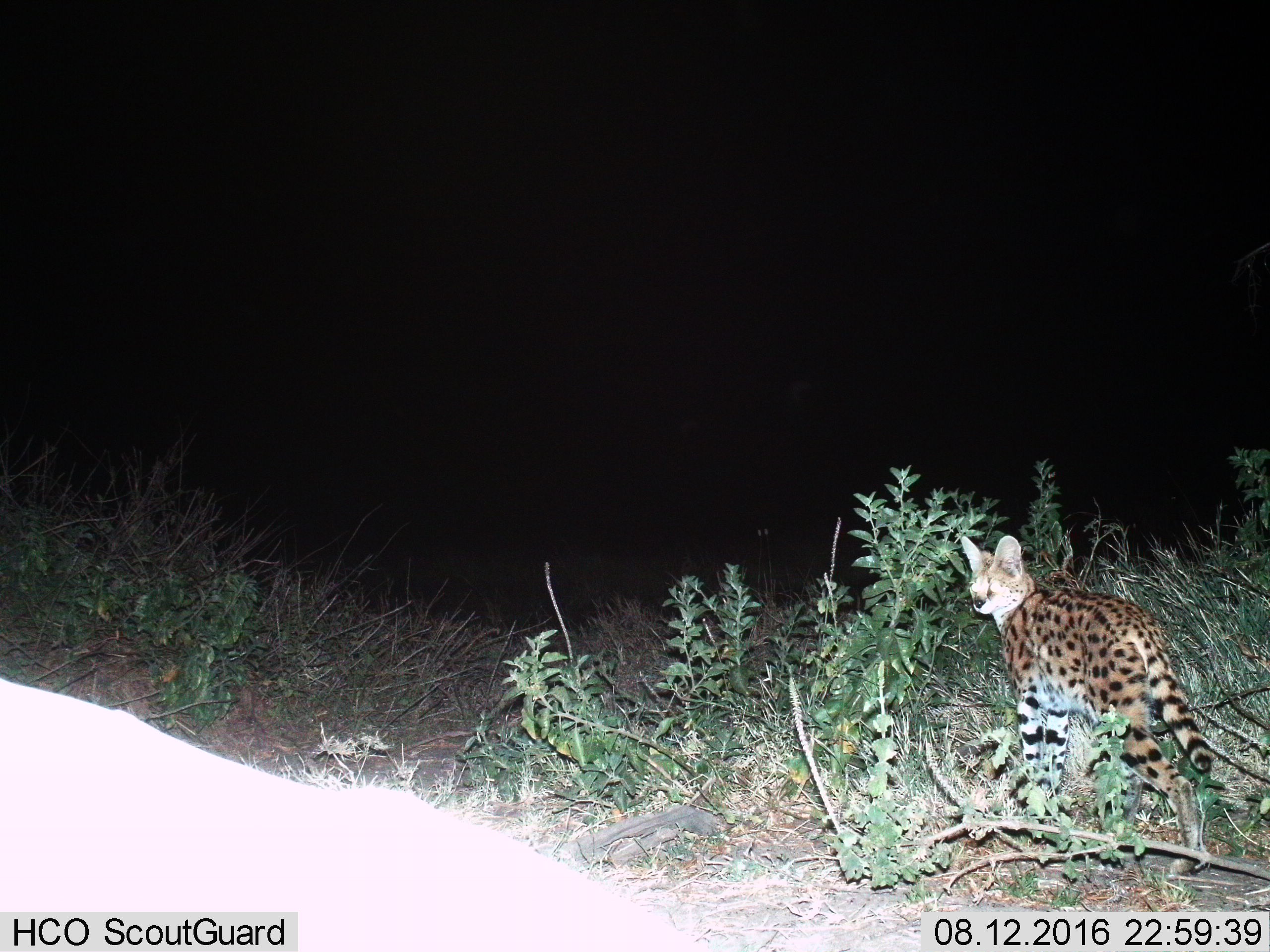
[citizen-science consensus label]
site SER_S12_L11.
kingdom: Animalia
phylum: Chordata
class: Mammalia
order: Carnivora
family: Felidae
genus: Leptailurus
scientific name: Leptailurus serval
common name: serval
Serval (Leptailurus serval), count 1. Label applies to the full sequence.